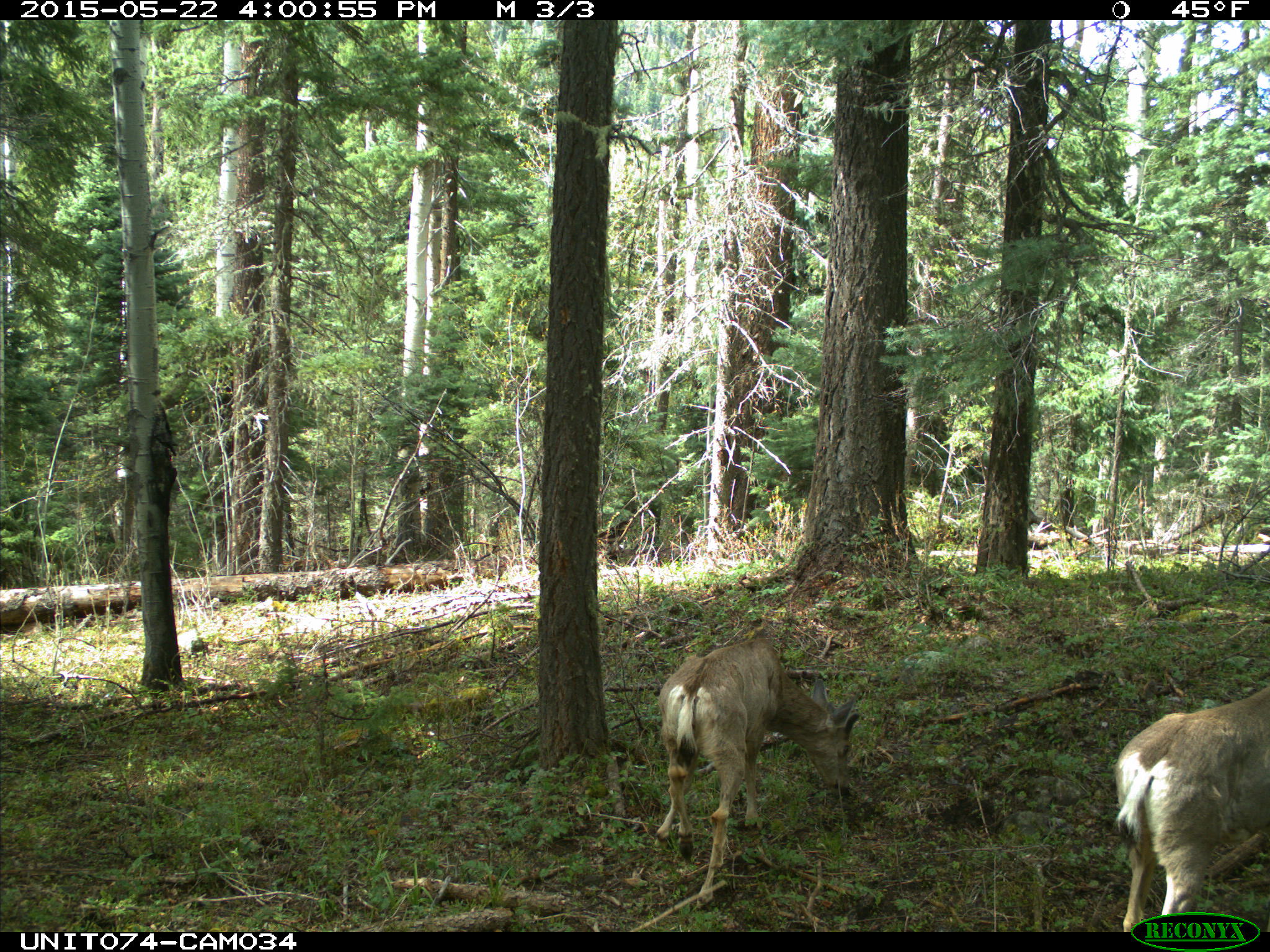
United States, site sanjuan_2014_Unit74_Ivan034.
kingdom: Animalia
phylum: Chordata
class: Mammalia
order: Artiodactyla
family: Cervidae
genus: Odocoileus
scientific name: Odocoileus hemionus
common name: mule deer